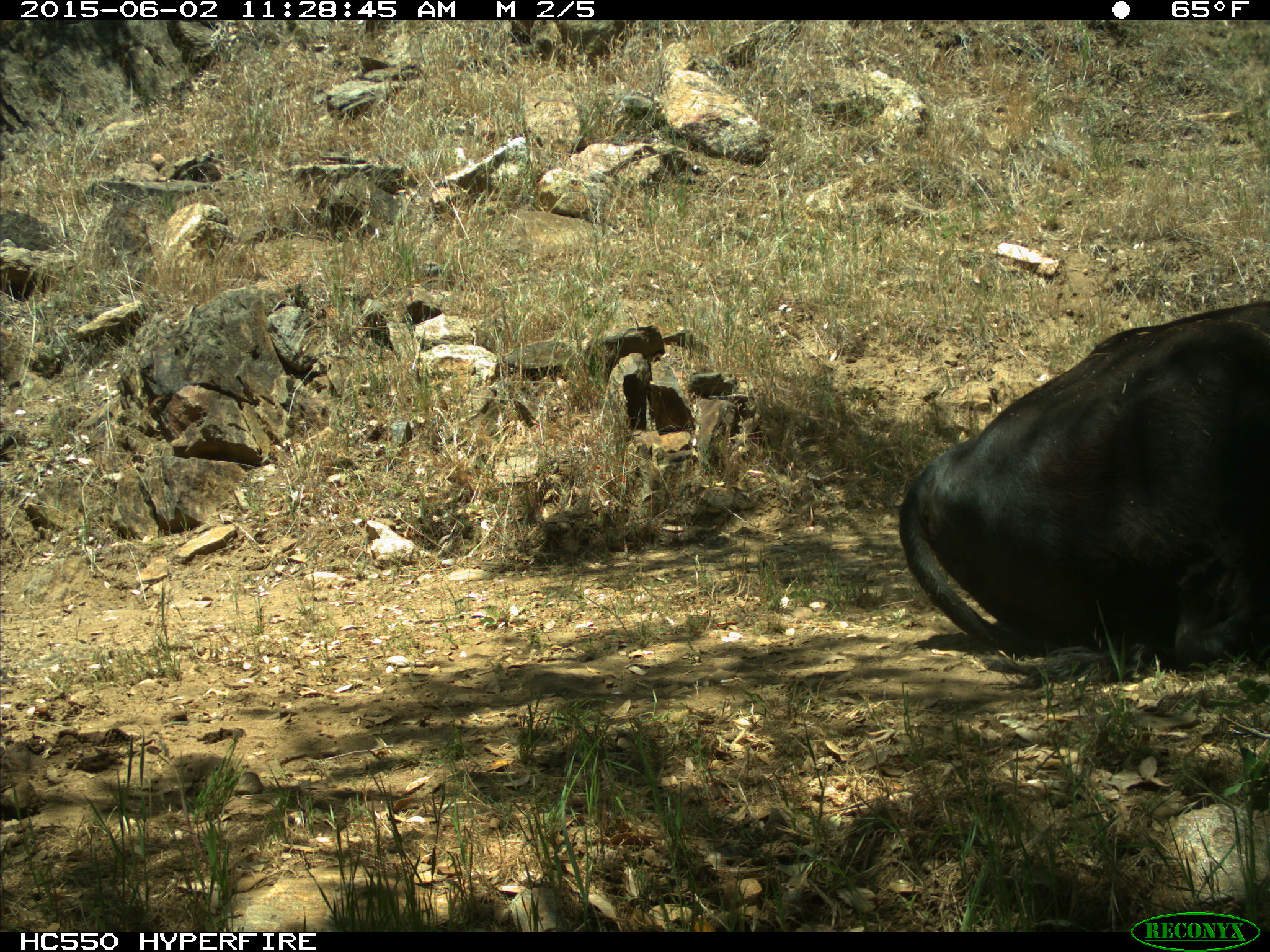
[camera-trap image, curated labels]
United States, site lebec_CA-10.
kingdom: Animalia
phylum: Chordata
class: Mammalia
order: Artiodactyla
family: Bovidae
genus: Bos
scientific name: Bos taurus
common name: domestic cow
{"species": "Bos taurus (domestic cow)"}